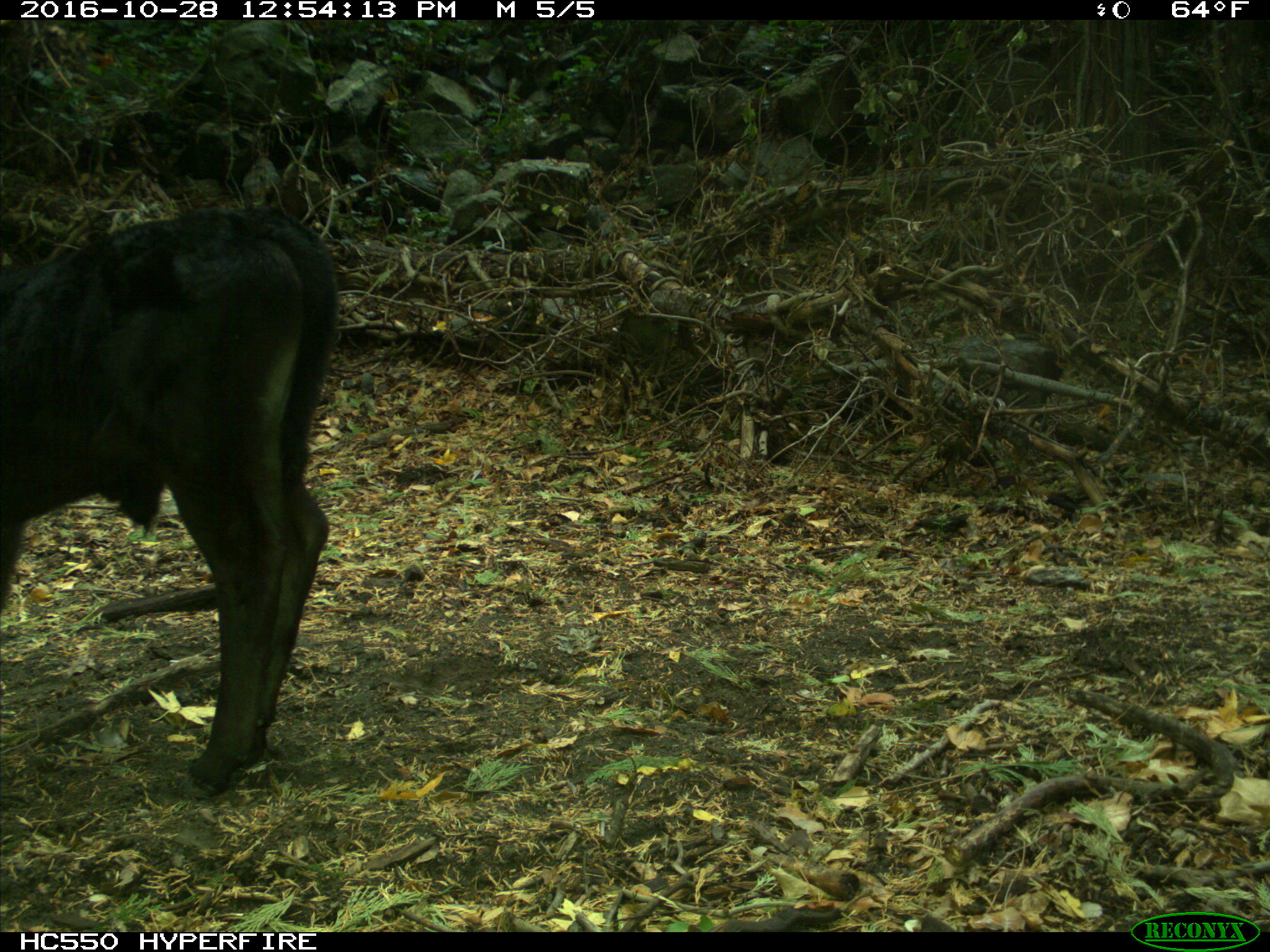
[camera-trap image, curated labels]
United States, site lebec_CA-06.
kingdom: Animalia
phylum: Chordata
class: Mammalia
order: Artiodactyla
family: Bovidae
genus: Bos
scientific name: Bos taurus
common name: domestic cow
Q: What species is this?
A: Bos taurus (domestic cow).